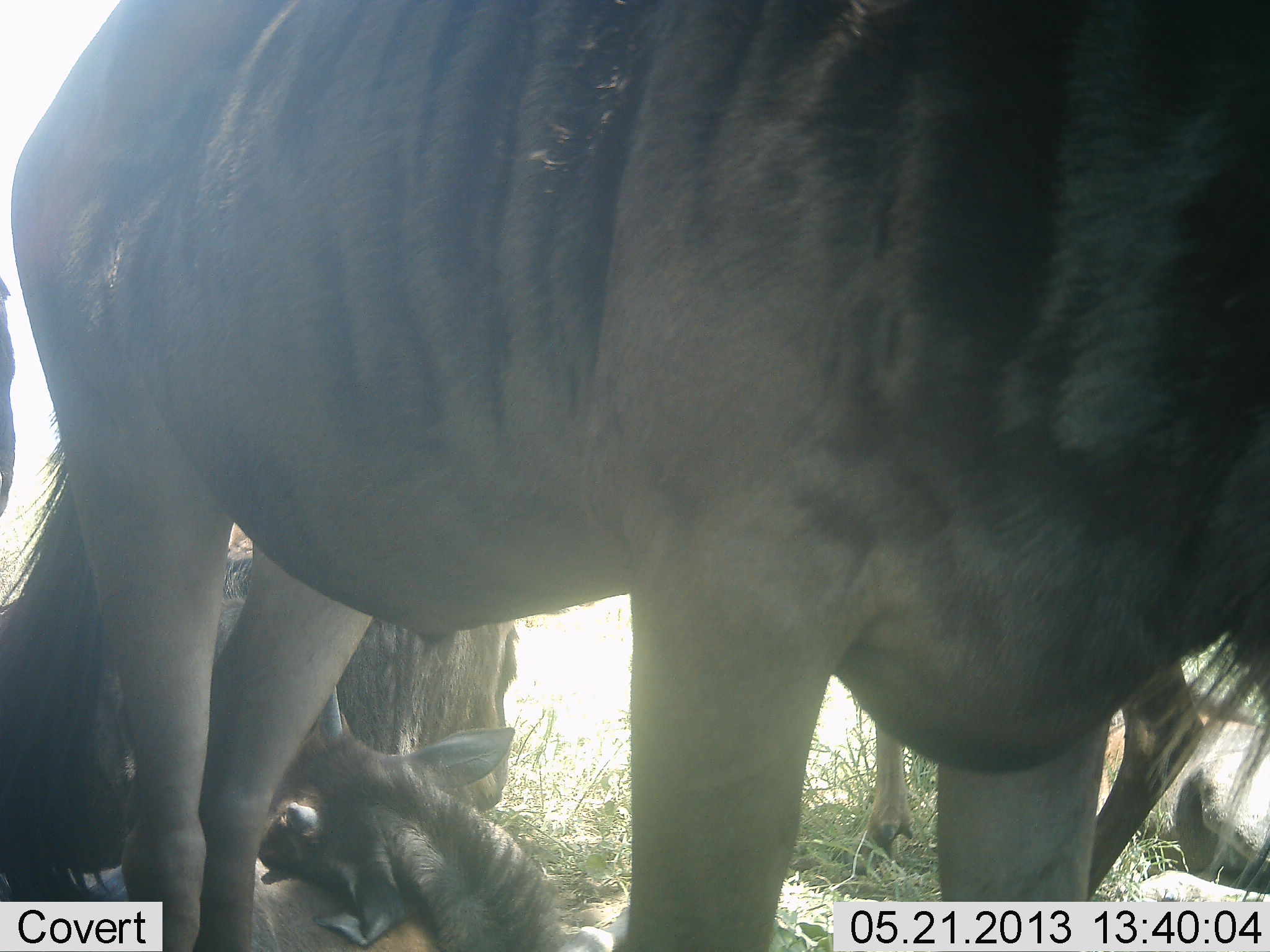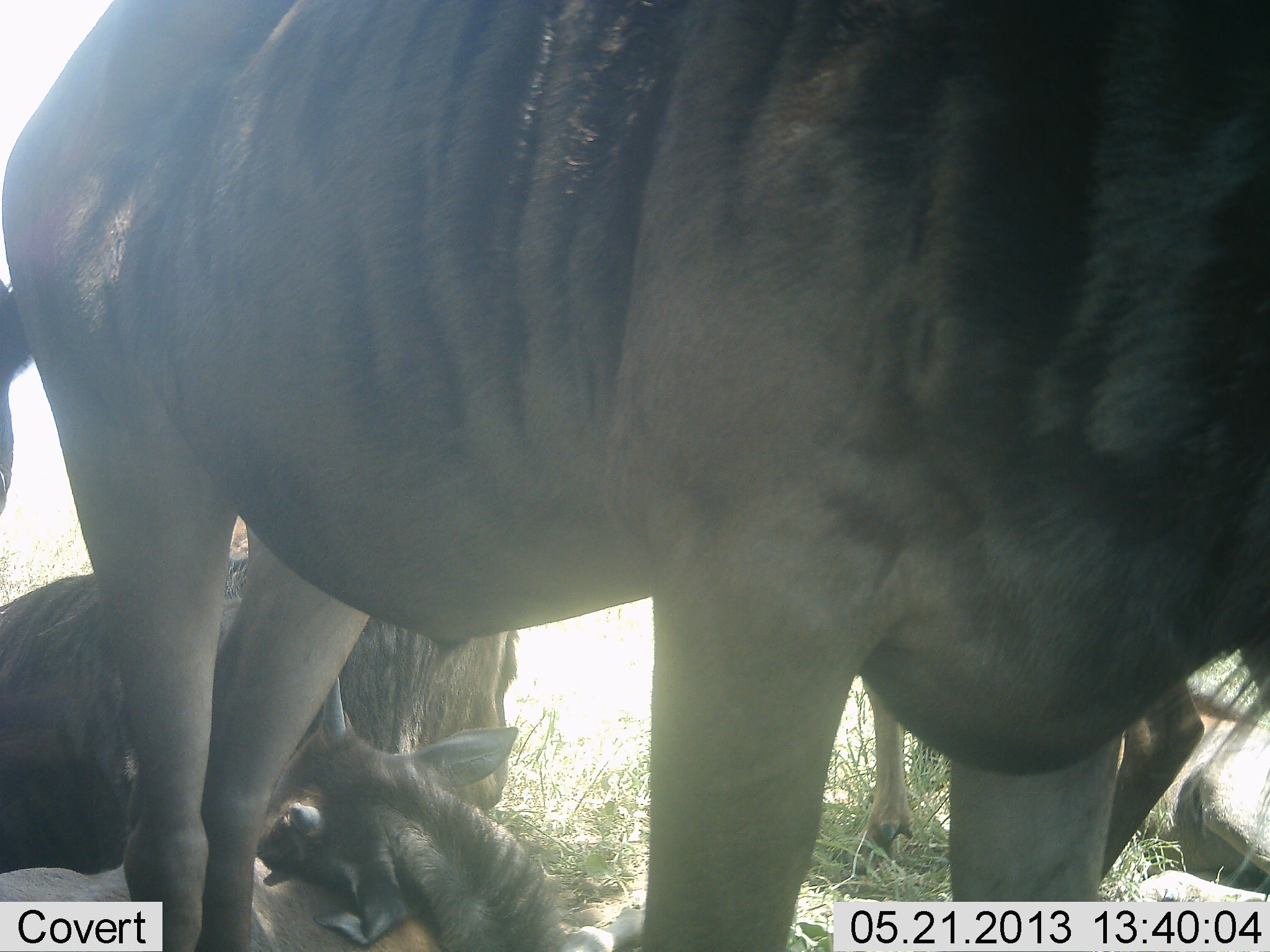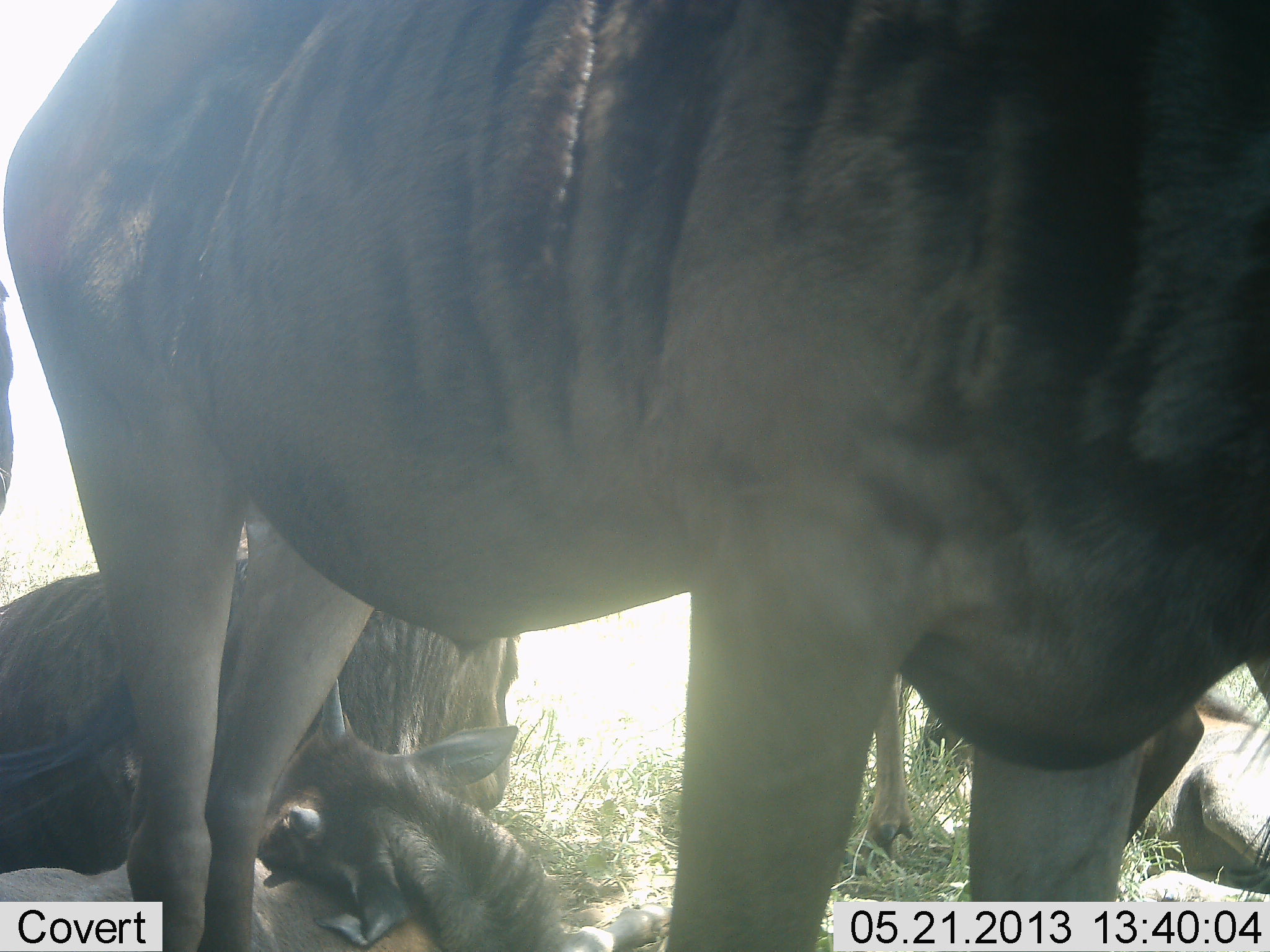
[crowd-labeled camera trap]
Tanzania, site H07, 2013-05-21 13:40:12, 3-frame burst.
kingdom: Animalia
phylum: Chordata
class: Mammalia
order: Artiodactyla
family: Bovidae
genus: Connochaetes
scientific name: Connochaetes taurinus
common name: blue wildebeest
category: wildebeest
Wildebeest (blue wildebeest) (Connochaetes taurinus), count 5. Behavior (volunteer vote fractions): standing 90%, resting 90%, moving 0%, interacting 0%. Young present (vote fraction): 30%. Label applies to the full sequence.